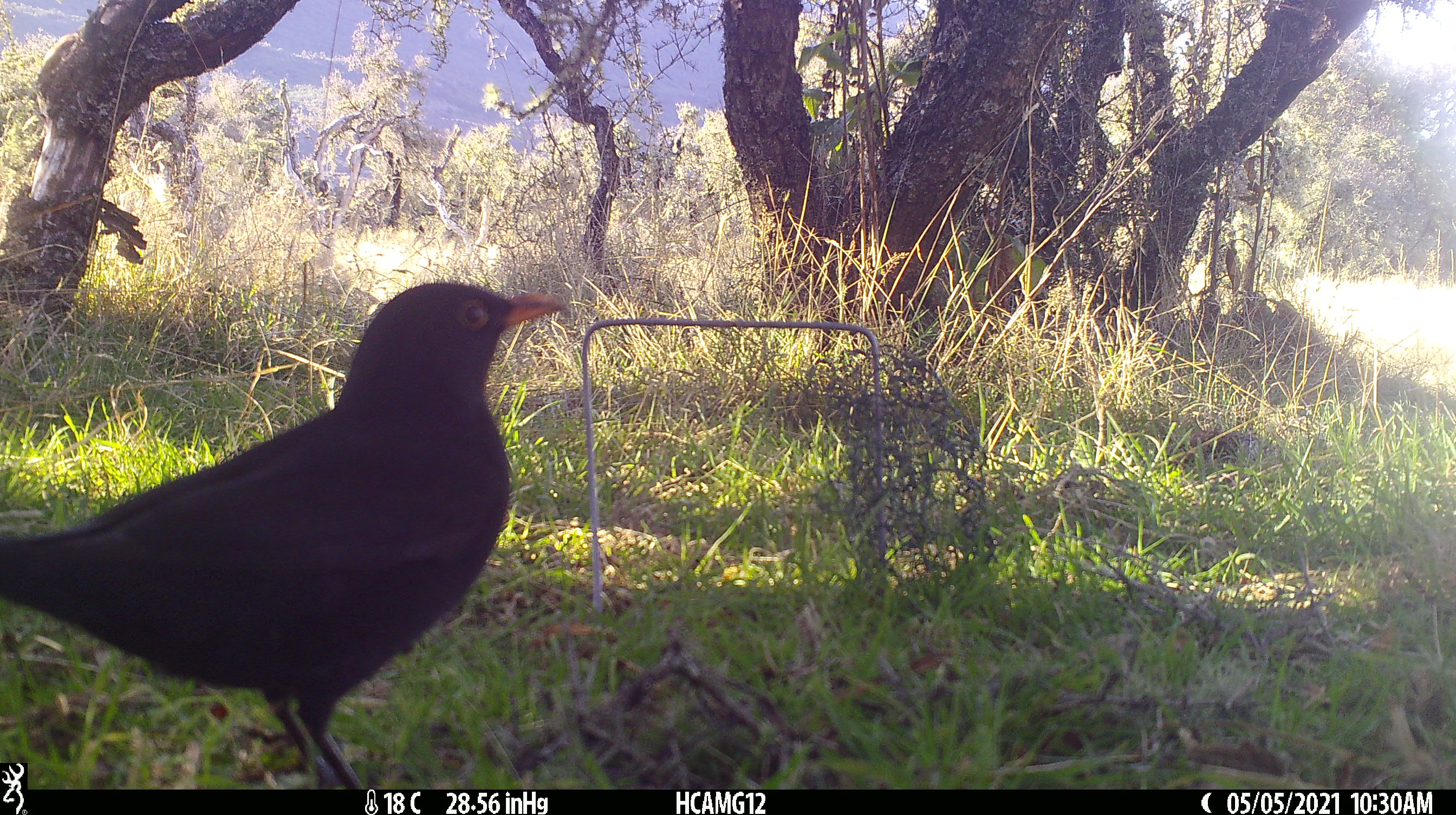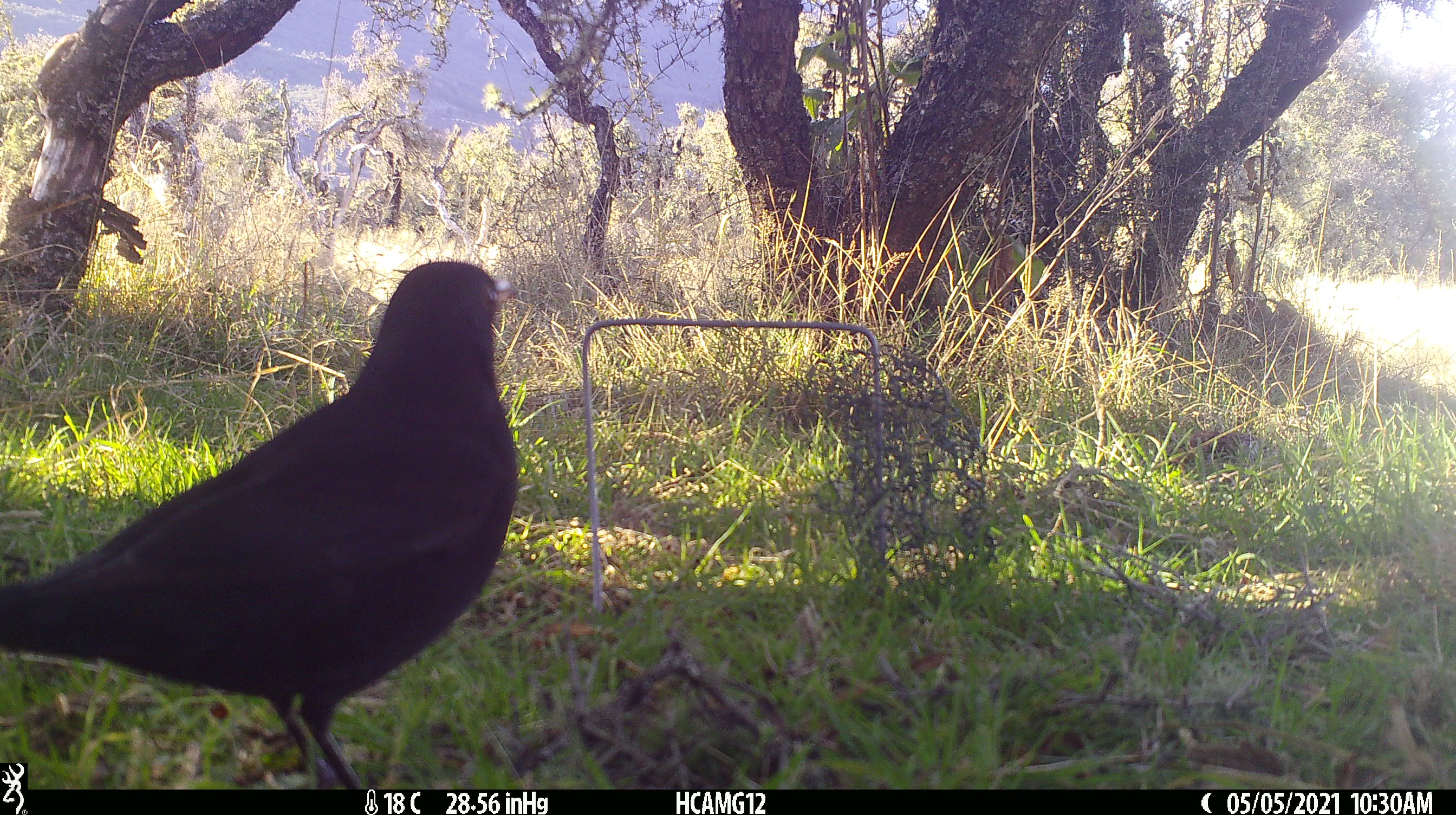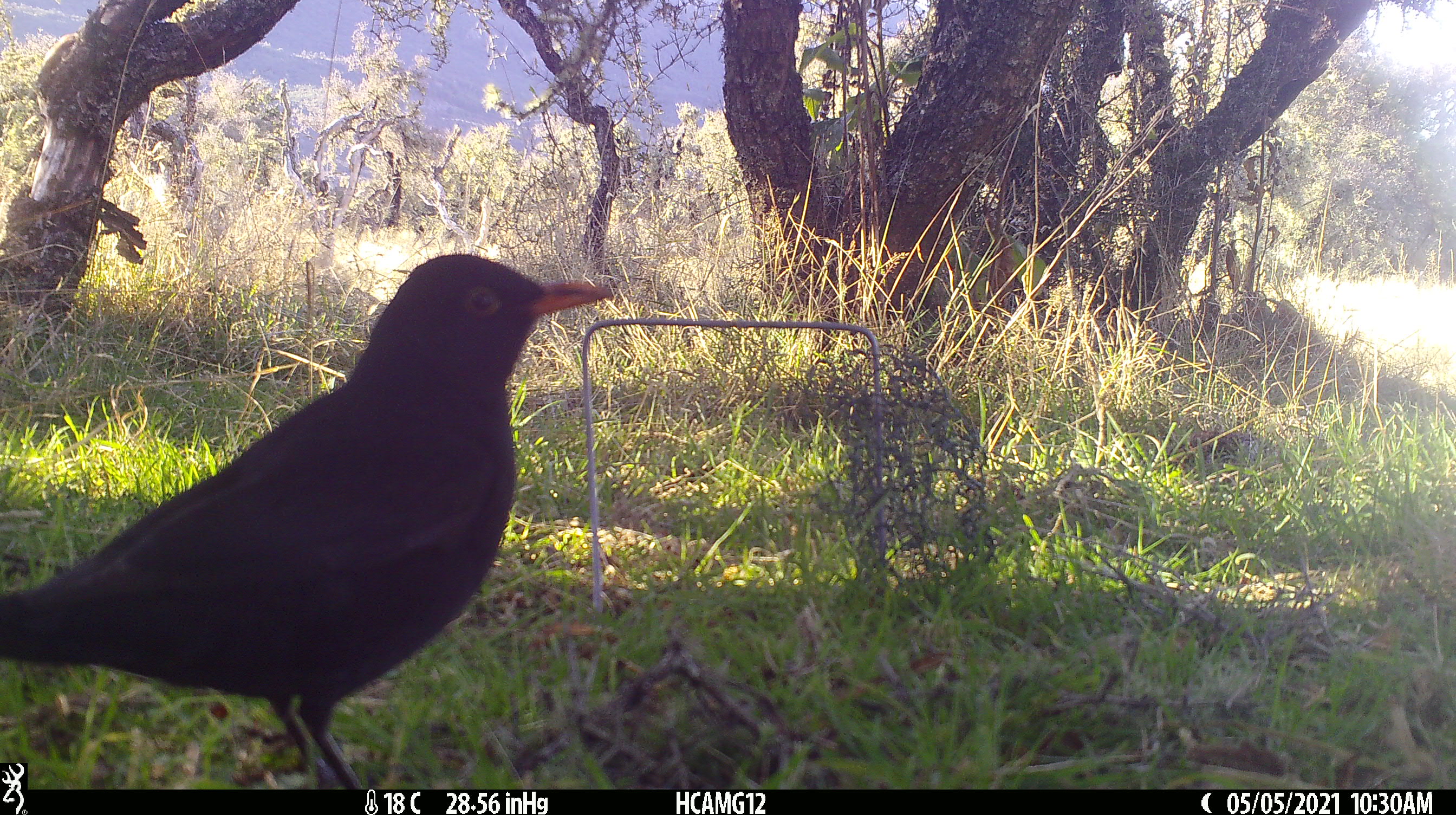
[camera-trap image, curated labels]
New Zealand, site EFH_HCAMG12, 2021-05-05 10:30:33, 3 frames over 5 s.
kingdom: Animalia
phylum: Chordata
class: Aves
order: Passeriformes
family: Turdidae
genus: Turdus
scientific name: Turdus merula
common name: eurasian blackbird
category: blackbird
Blackbird (eurasian blackbird) (Turdus merula).